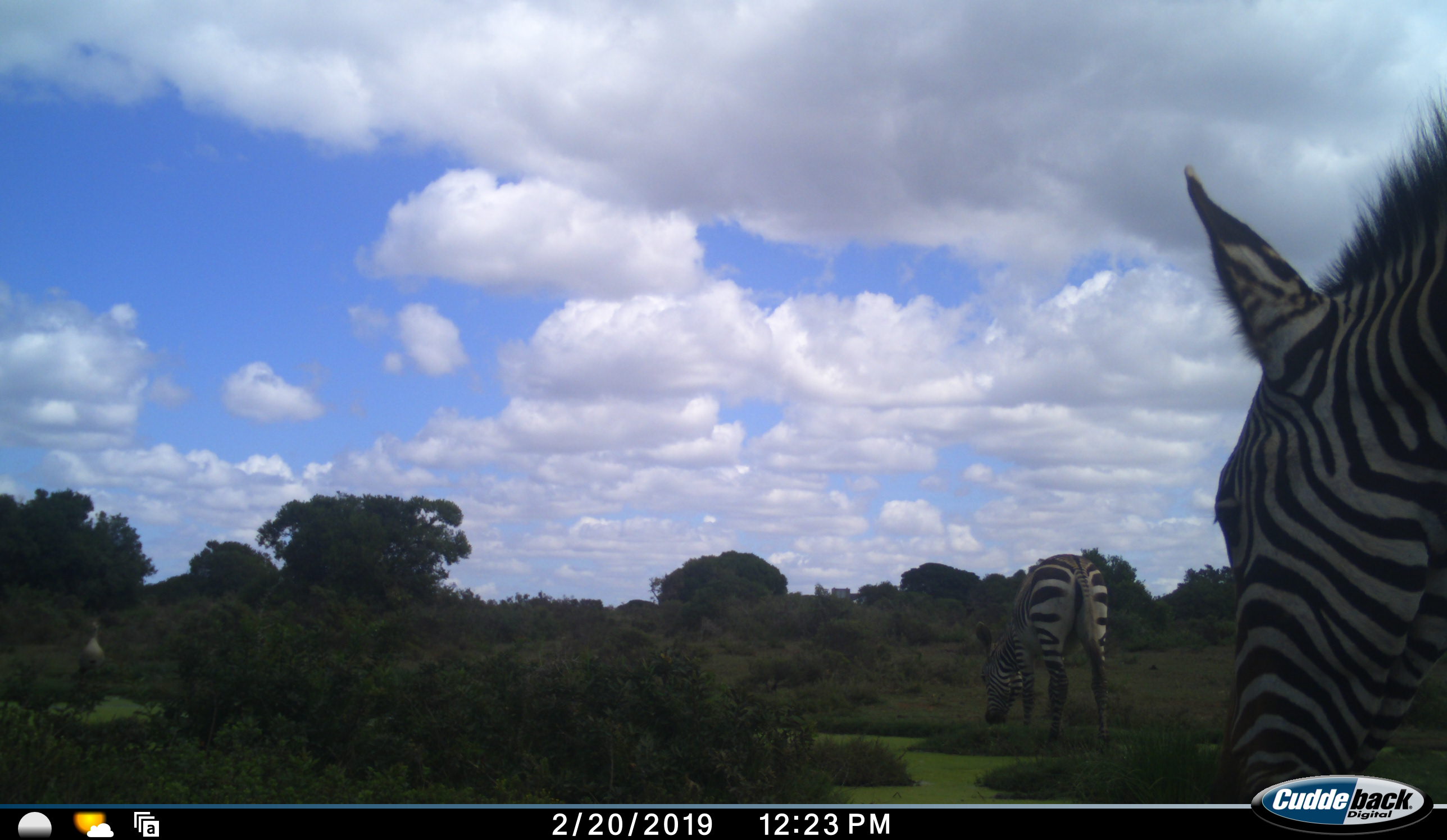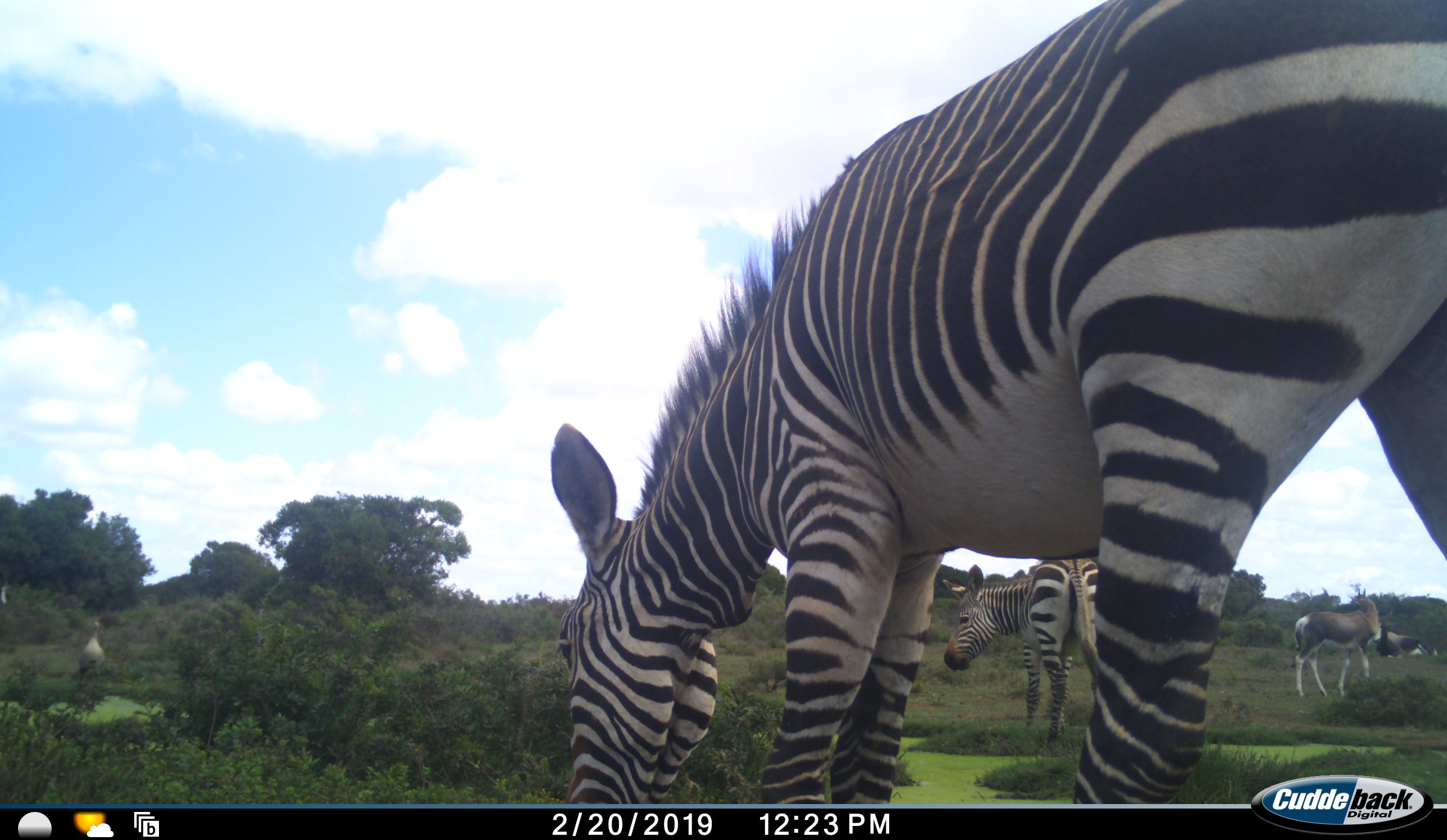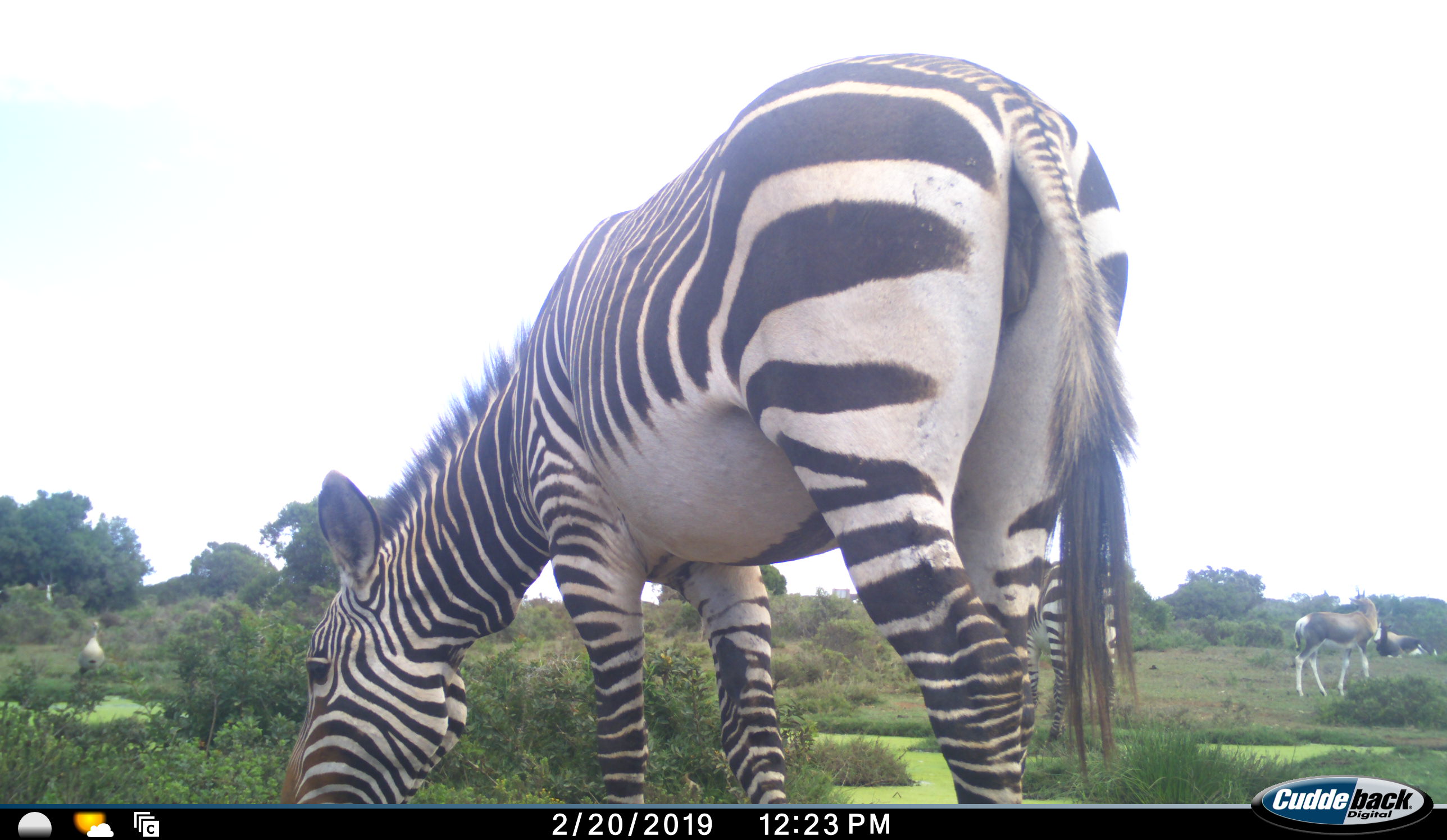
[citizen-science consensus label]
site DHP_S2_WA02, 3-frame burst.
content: unidentified animal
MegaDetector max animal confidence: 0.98